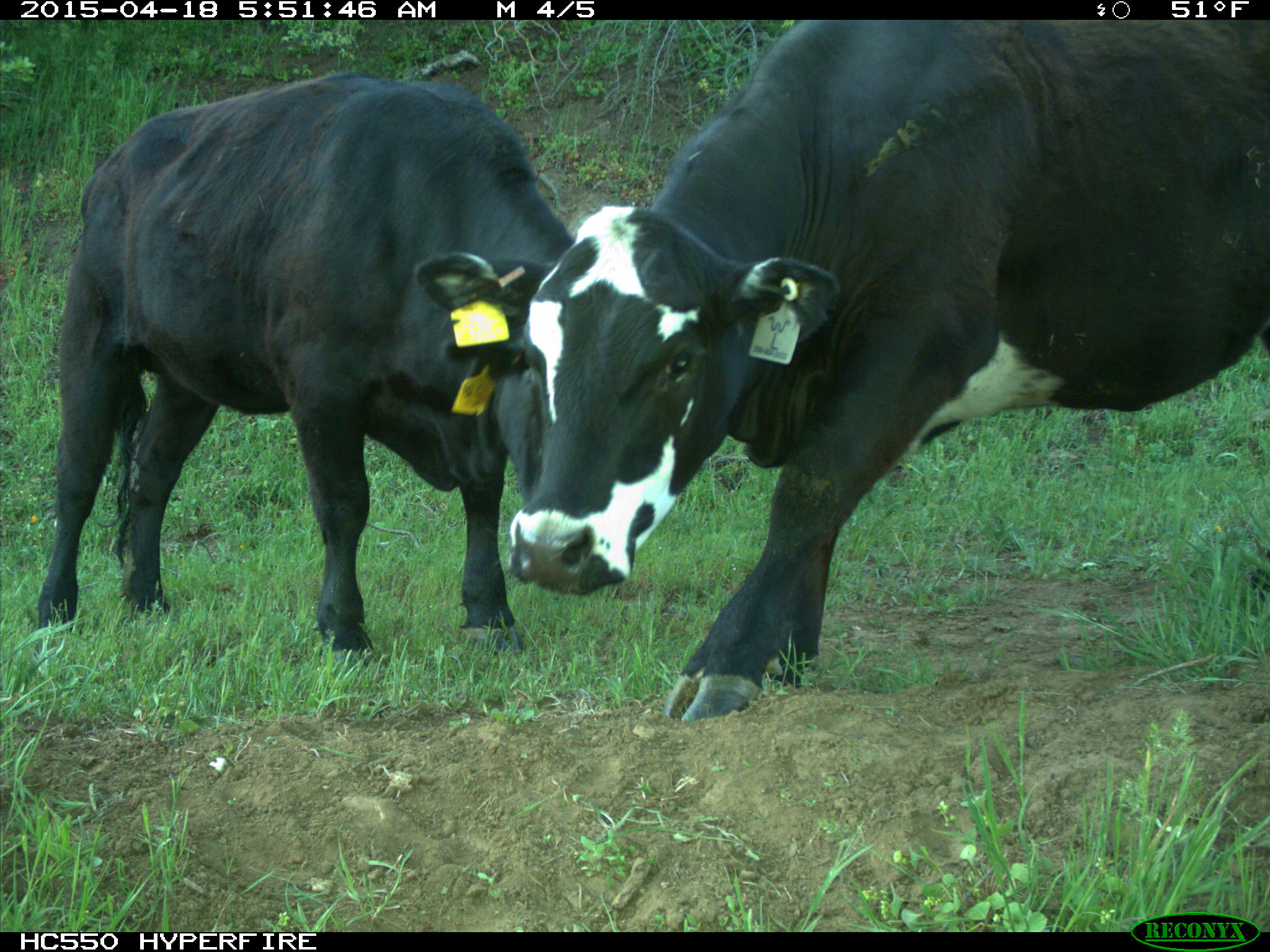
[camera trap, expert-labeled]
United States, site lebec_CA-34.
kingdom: Animalia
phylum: Chordata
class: Mammalia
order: Artiodactyla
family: Bovidae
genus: Bos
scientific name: Bos taurus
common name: domestic cow